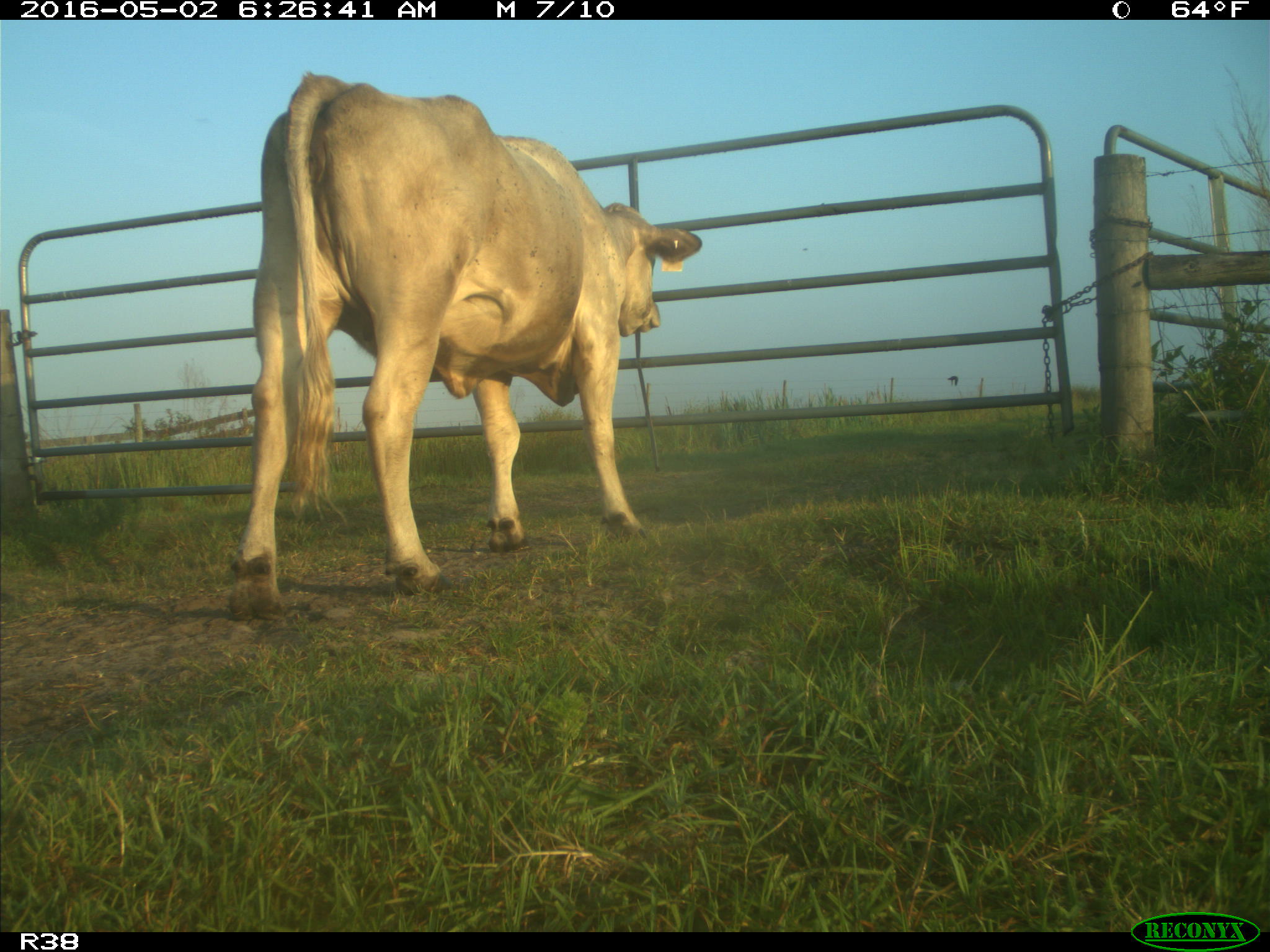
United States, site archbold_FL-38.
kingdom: Animalia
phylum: Chordata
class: Mammalia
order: Artiodactyla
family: Bovidae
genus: Bos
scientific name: Bos taurus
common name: domestic cow